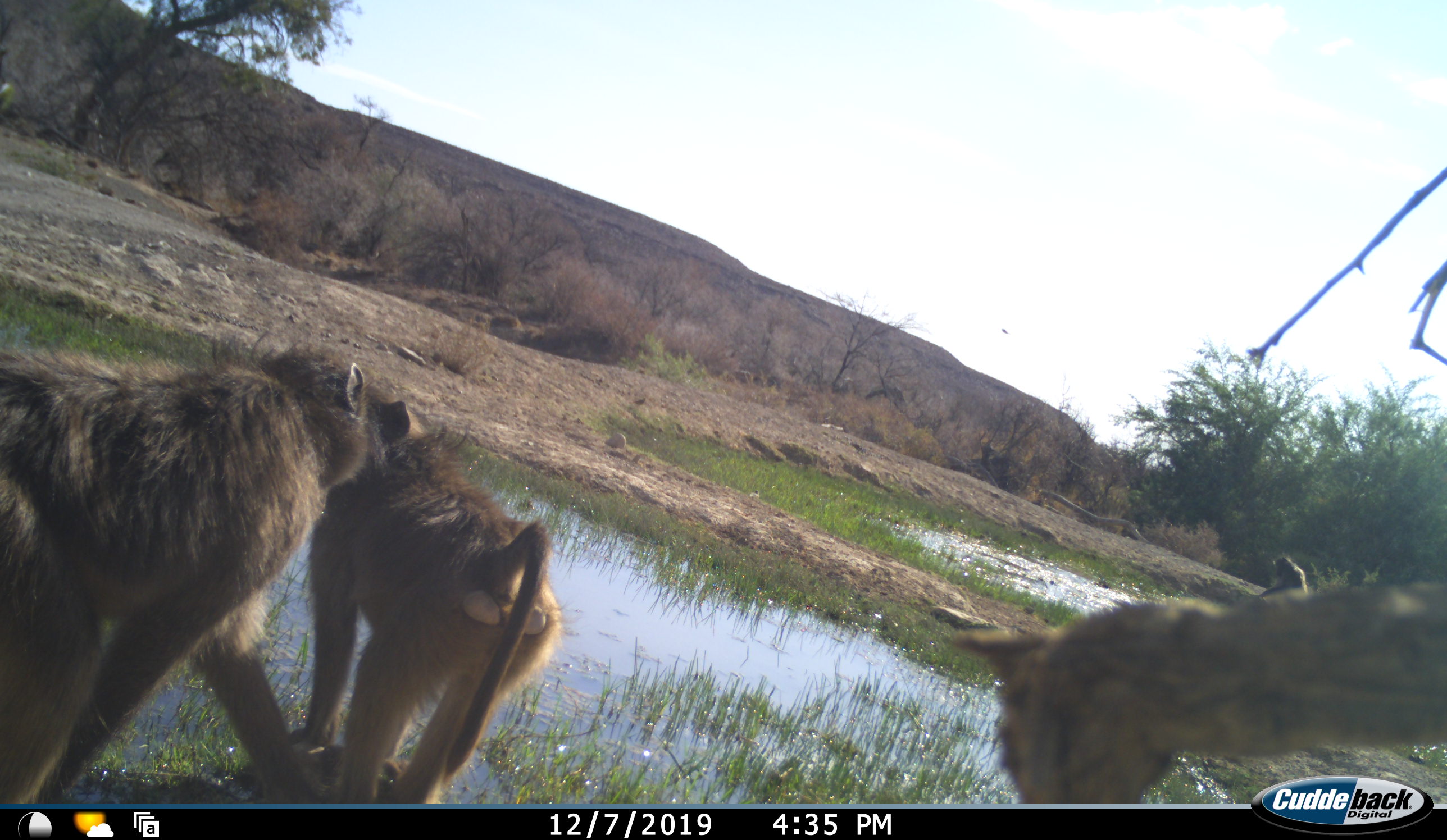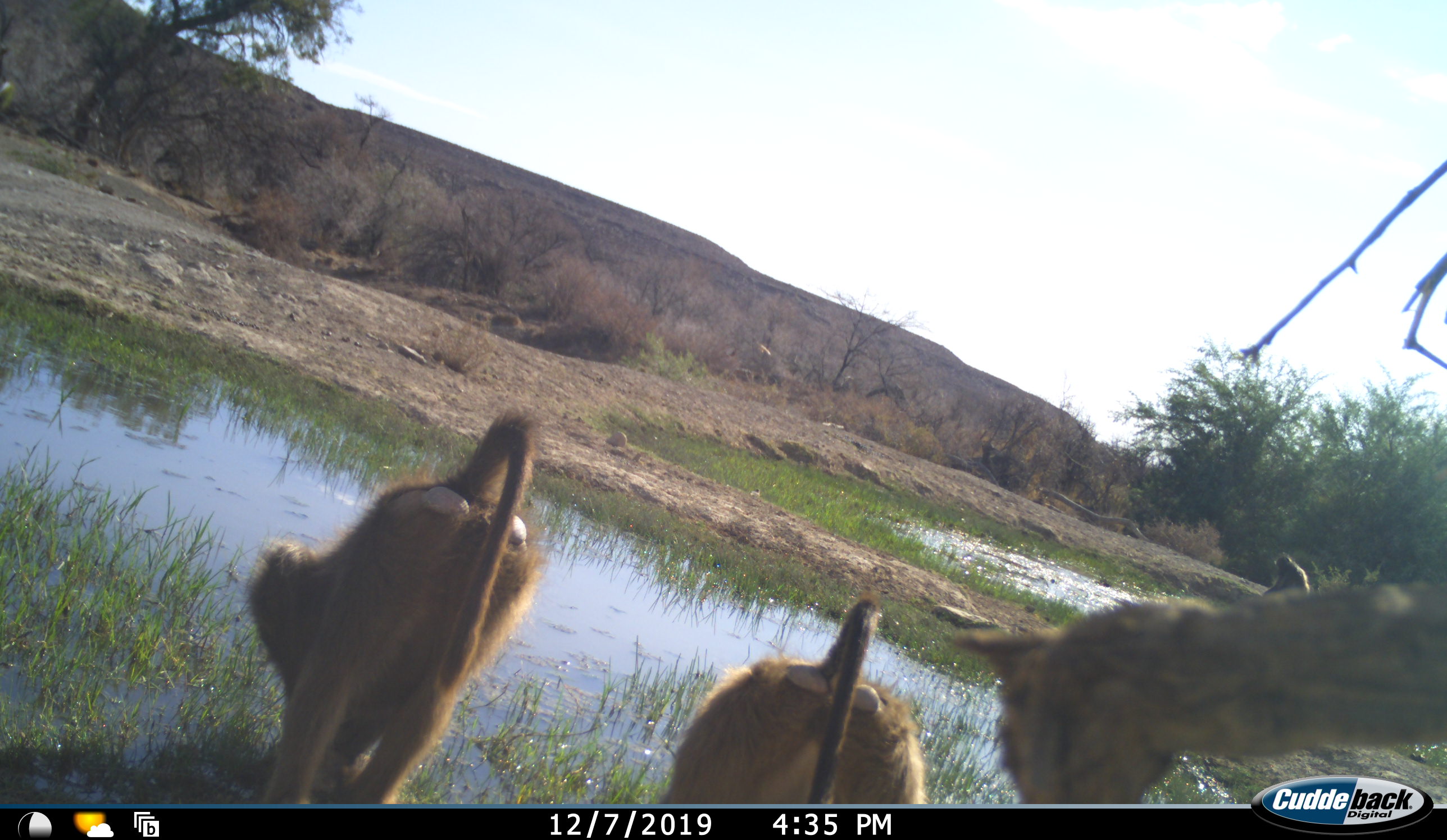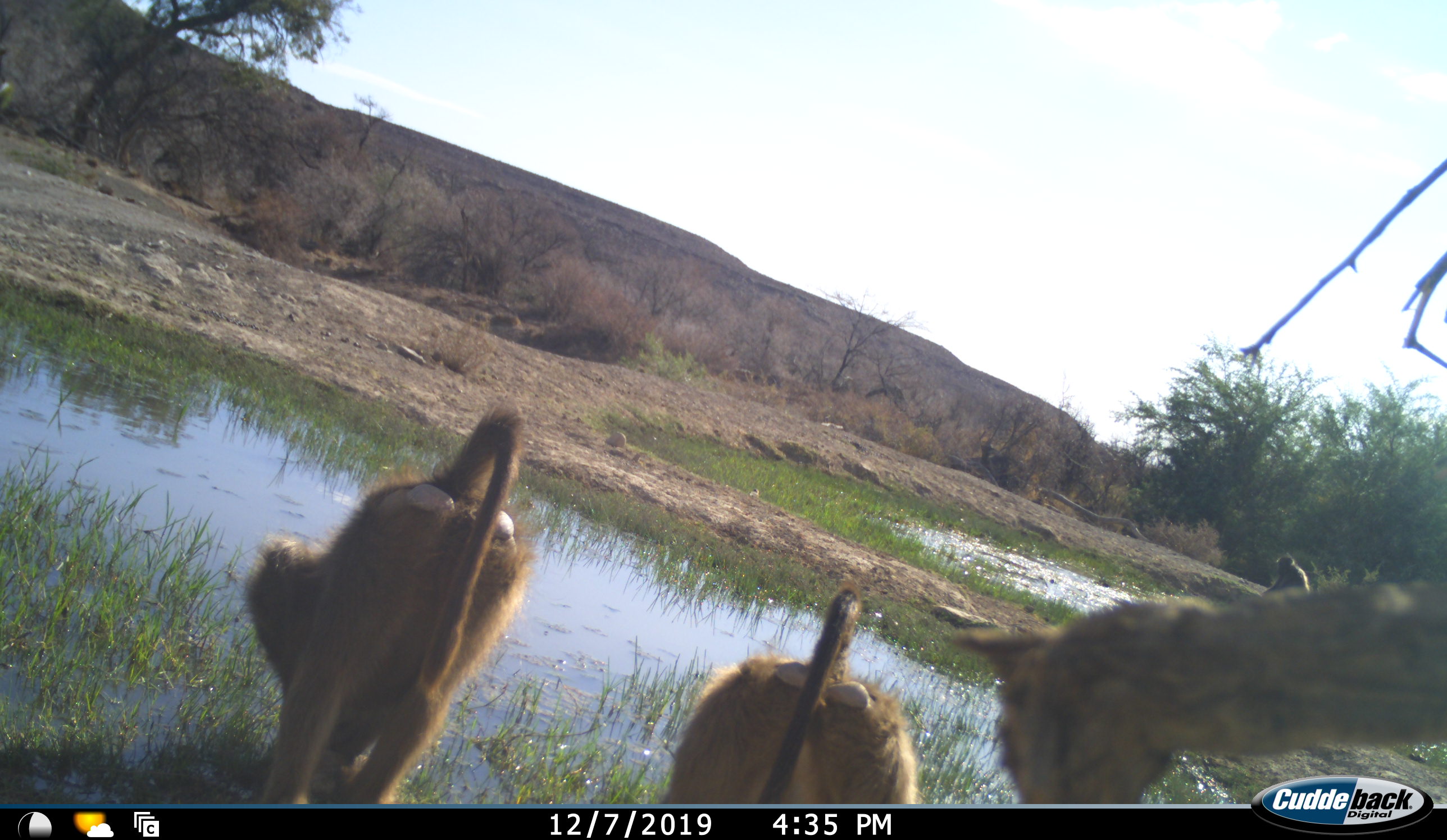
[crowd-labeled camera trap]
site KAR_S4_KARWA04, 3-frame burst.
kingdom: Animalia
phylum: Chordata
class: Mammalia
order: Primates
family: Cercopithecidae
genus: Papio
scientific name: Papio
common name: baboon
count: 3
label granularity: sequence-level